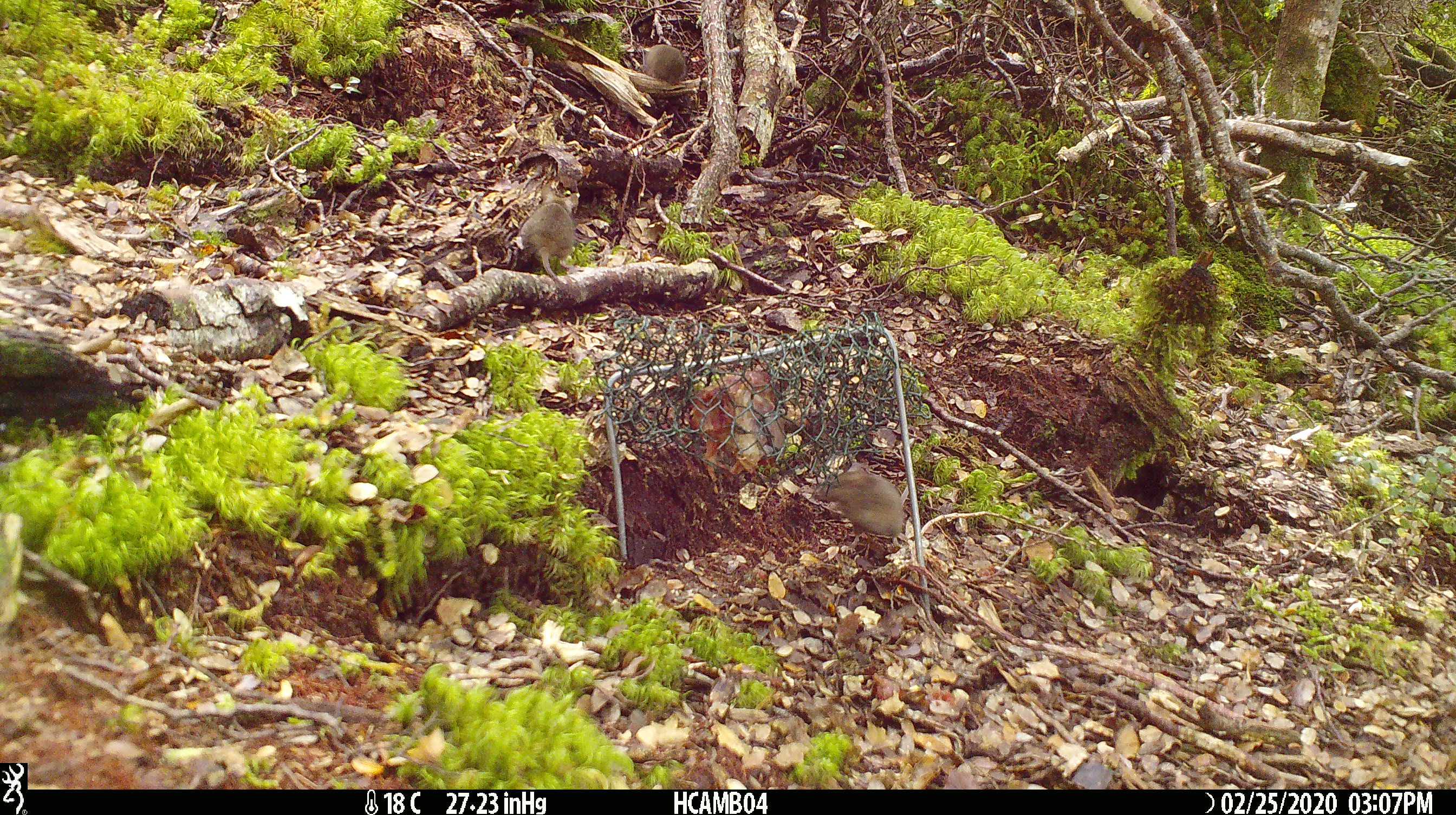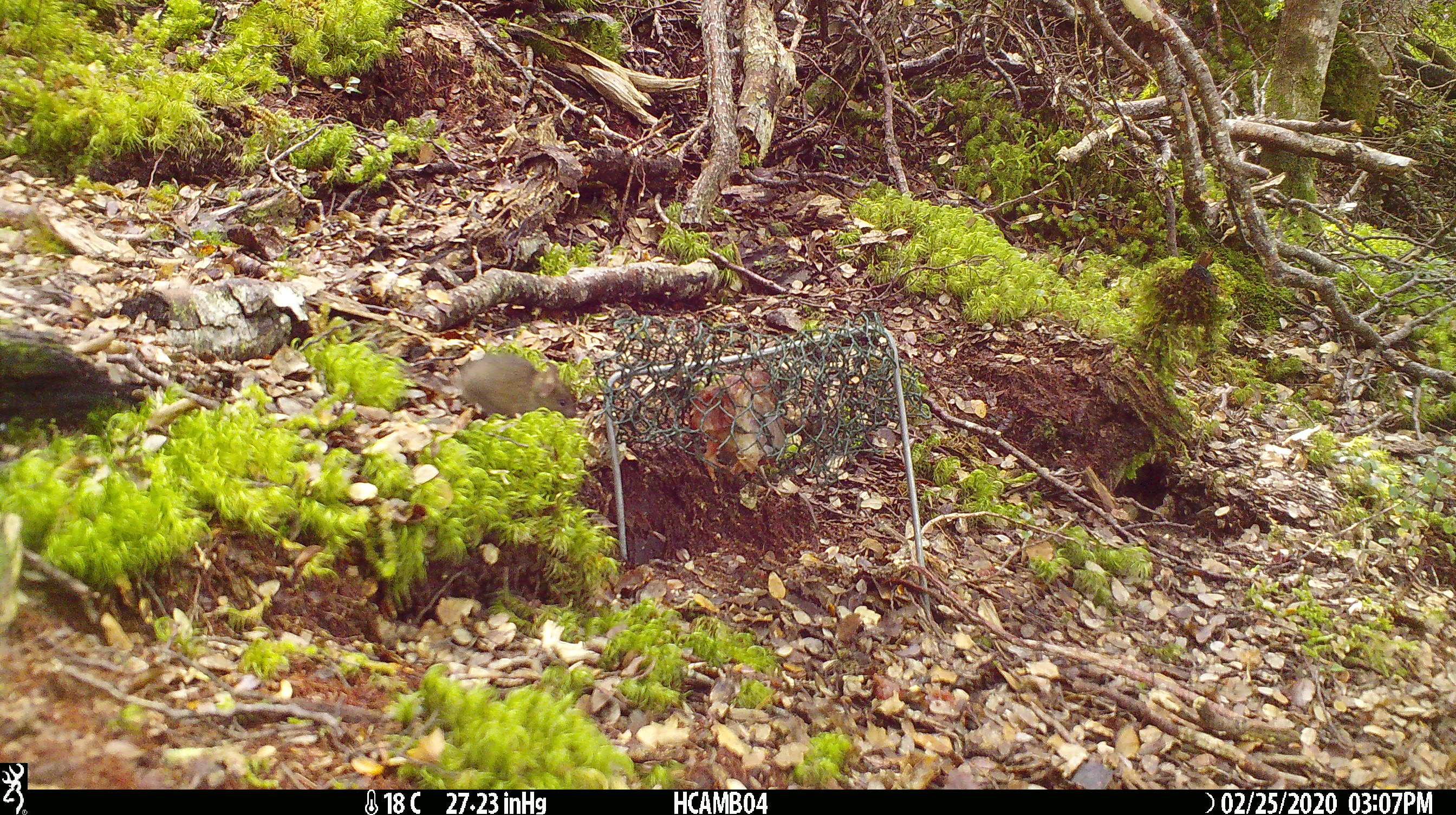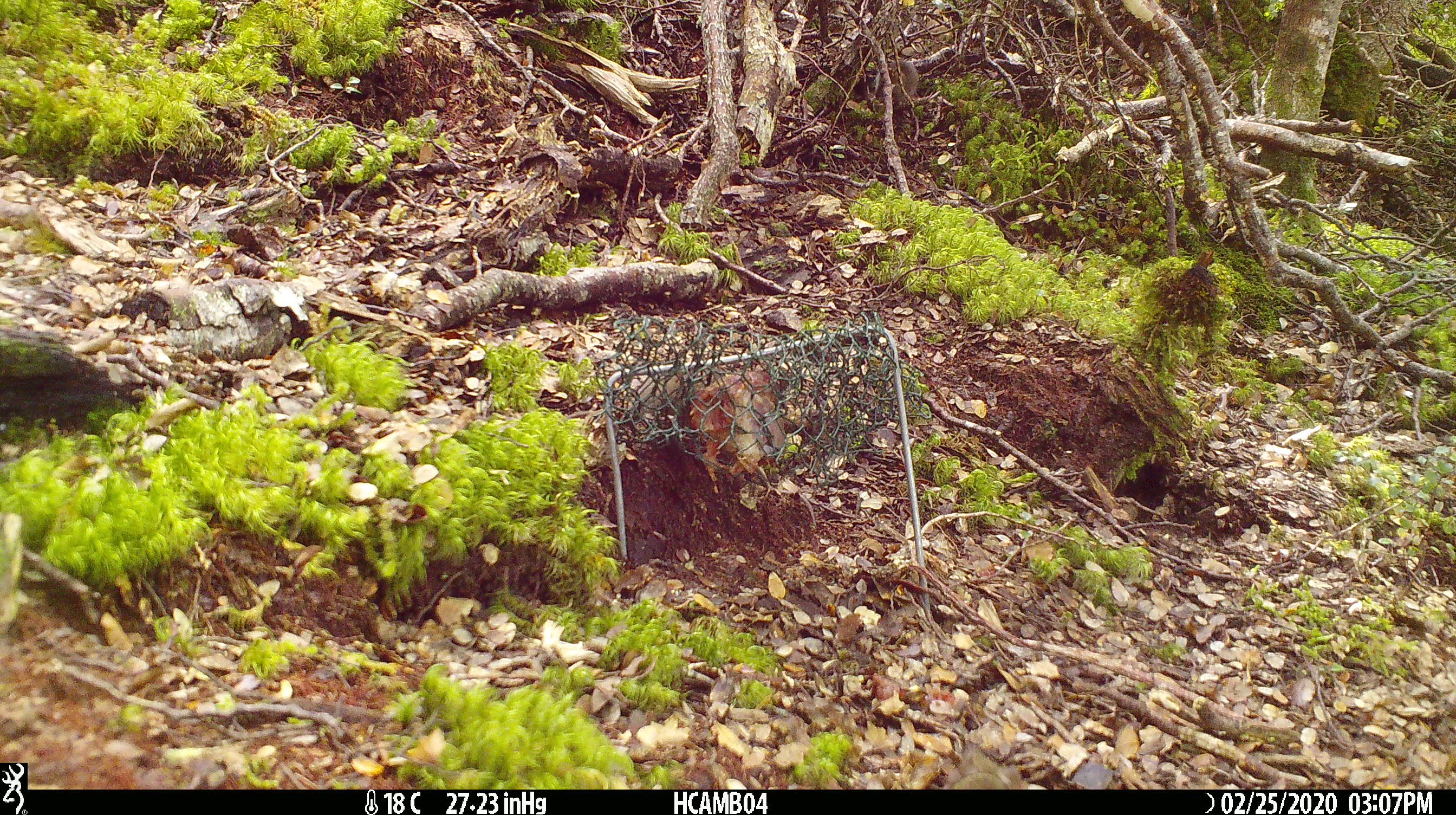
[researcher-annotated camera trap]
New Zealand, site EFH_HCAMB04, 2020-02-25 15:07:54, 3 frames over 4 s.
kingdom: Animalia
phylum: Chordata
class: Mammalia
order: Rodentia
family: Muridae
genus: Mus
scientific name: Mus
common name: mouse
Mouse (Mus).